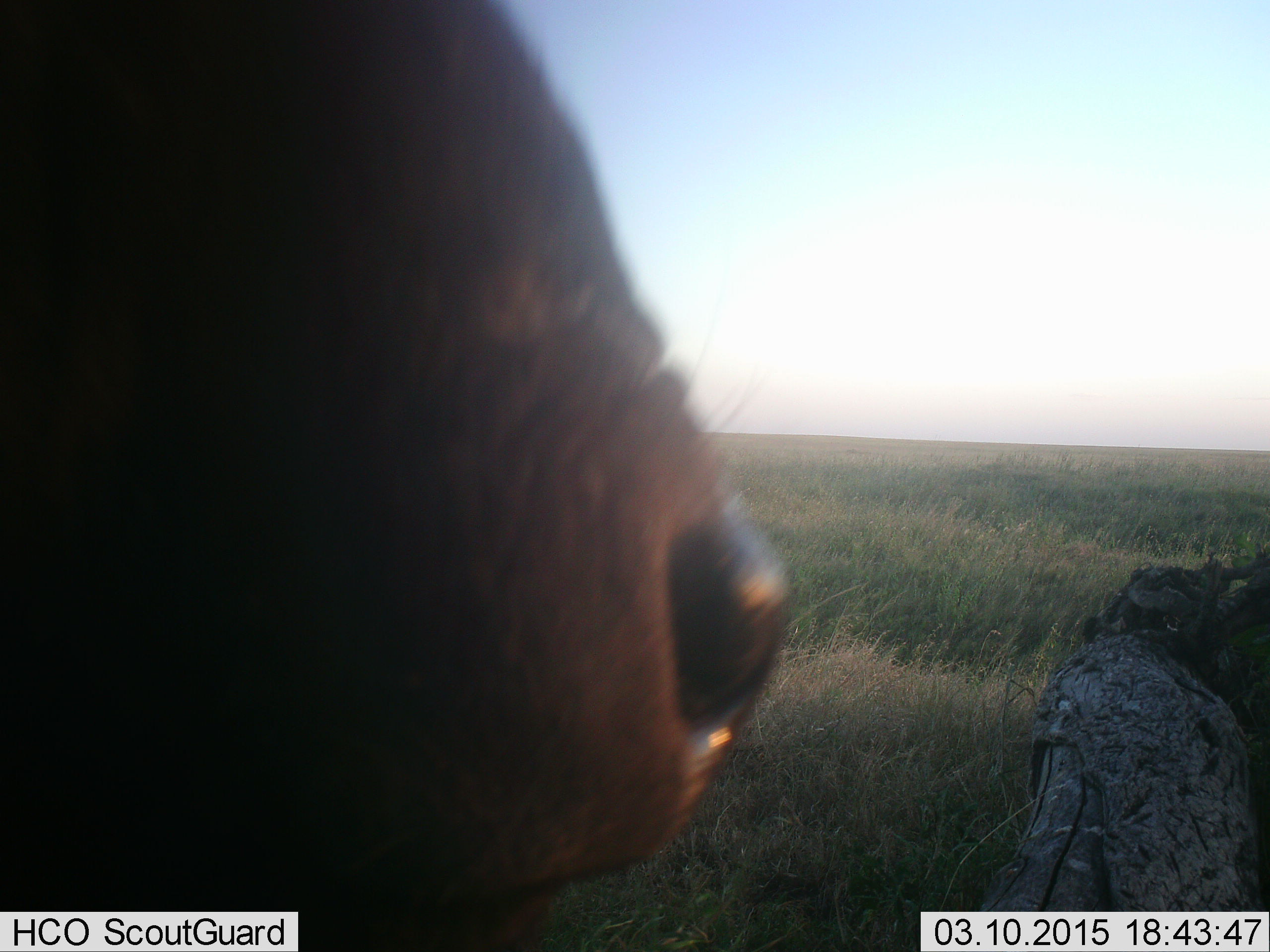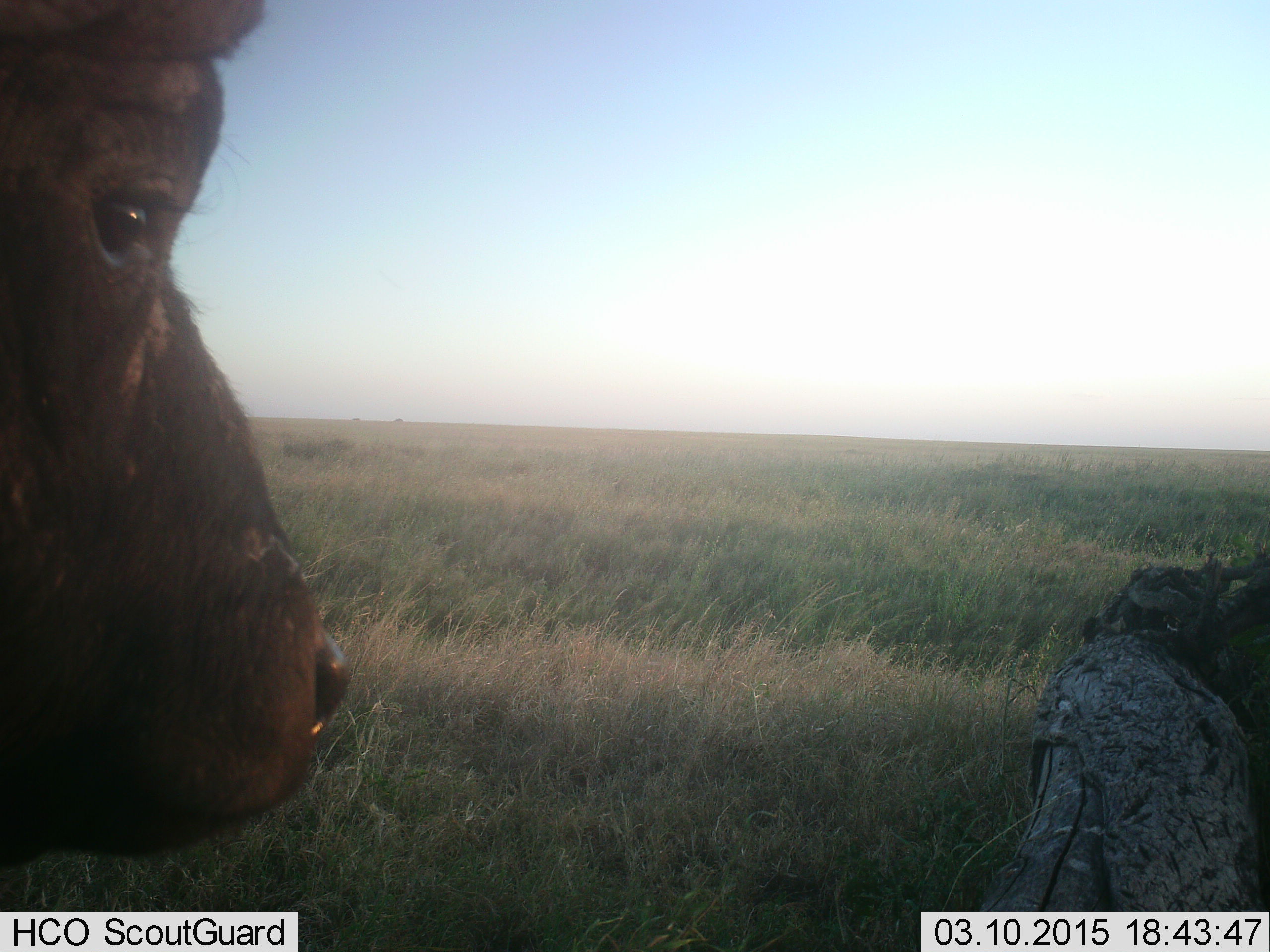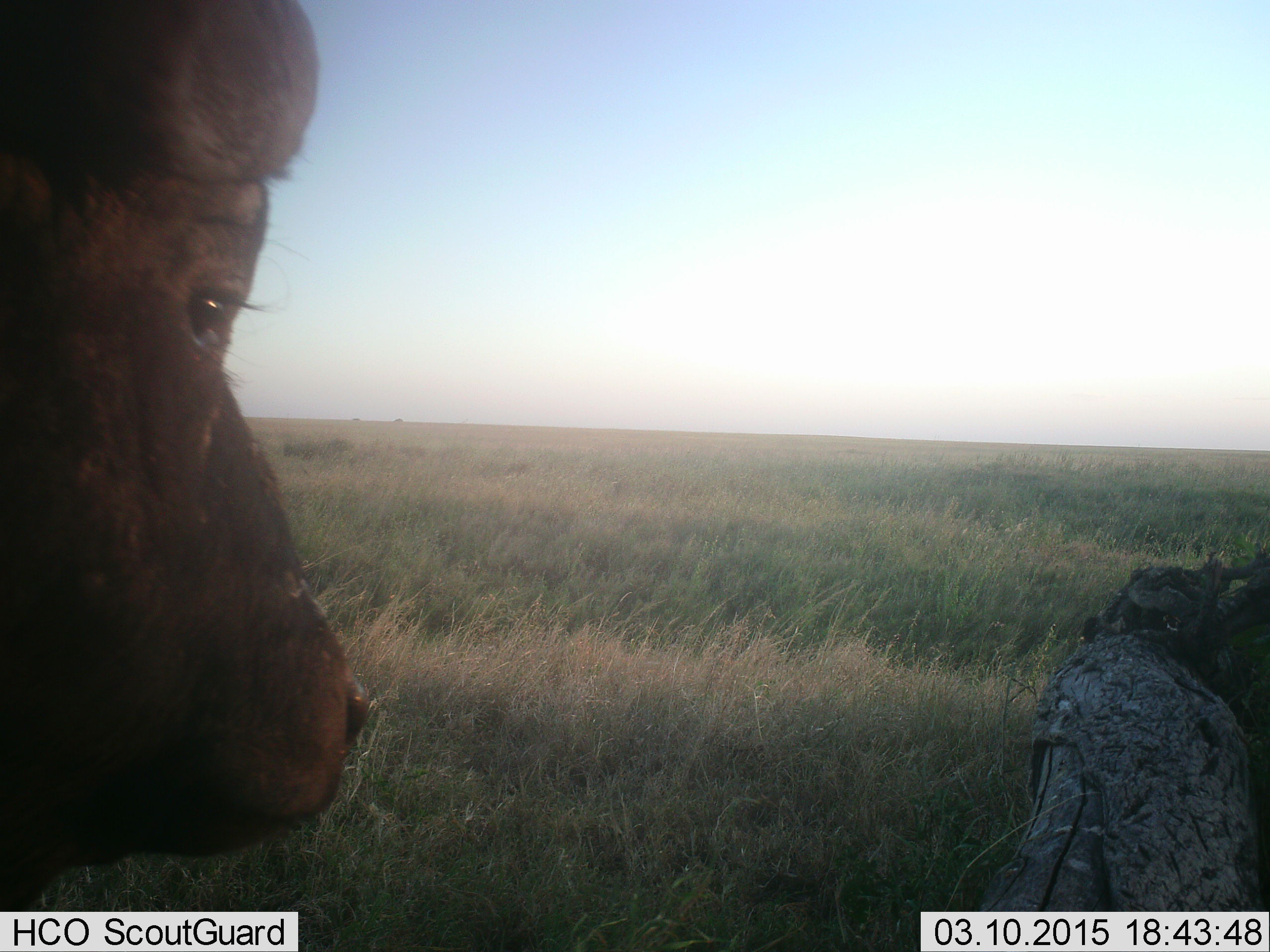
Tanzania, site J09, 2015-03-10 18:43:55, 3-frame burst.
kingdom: Animalia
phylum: Chordata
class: Mammalia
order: Artiodactyla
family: Bovidae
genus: Syncerus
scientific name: Syncerus caffer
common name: cape buffalo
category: buffalo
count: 1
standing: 80%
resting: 10%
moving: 20%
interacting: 0%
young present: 0%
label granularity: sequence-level